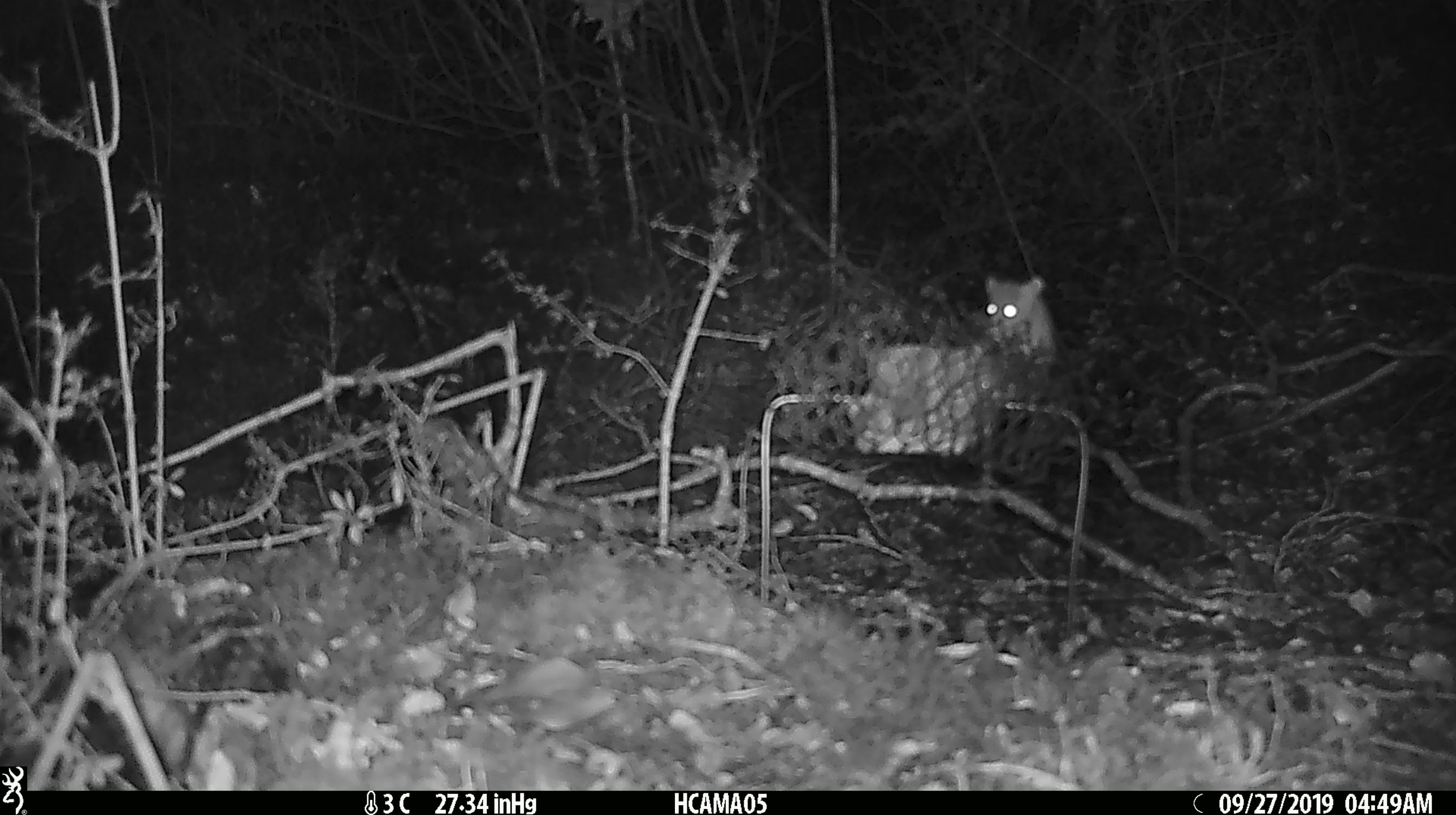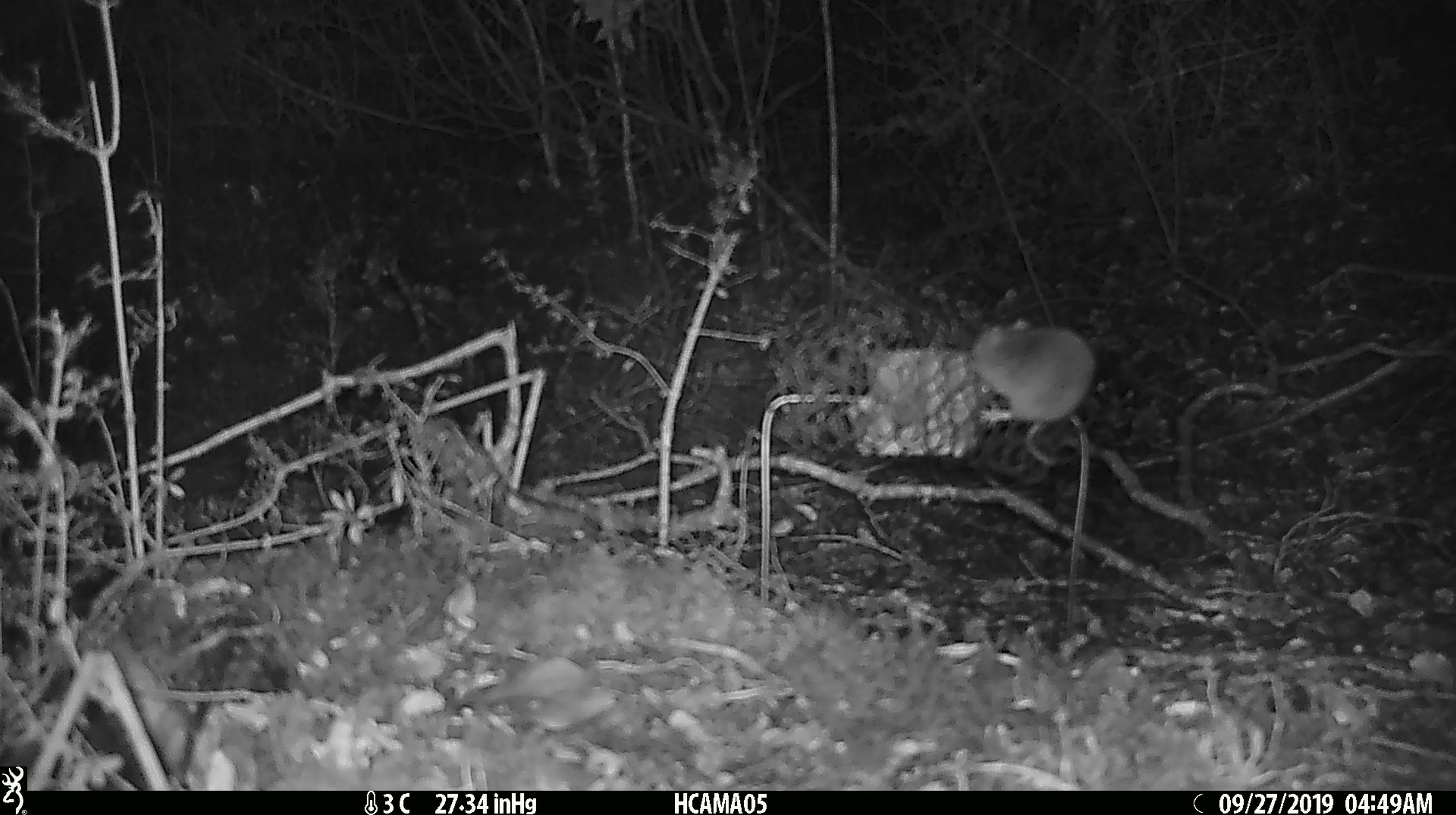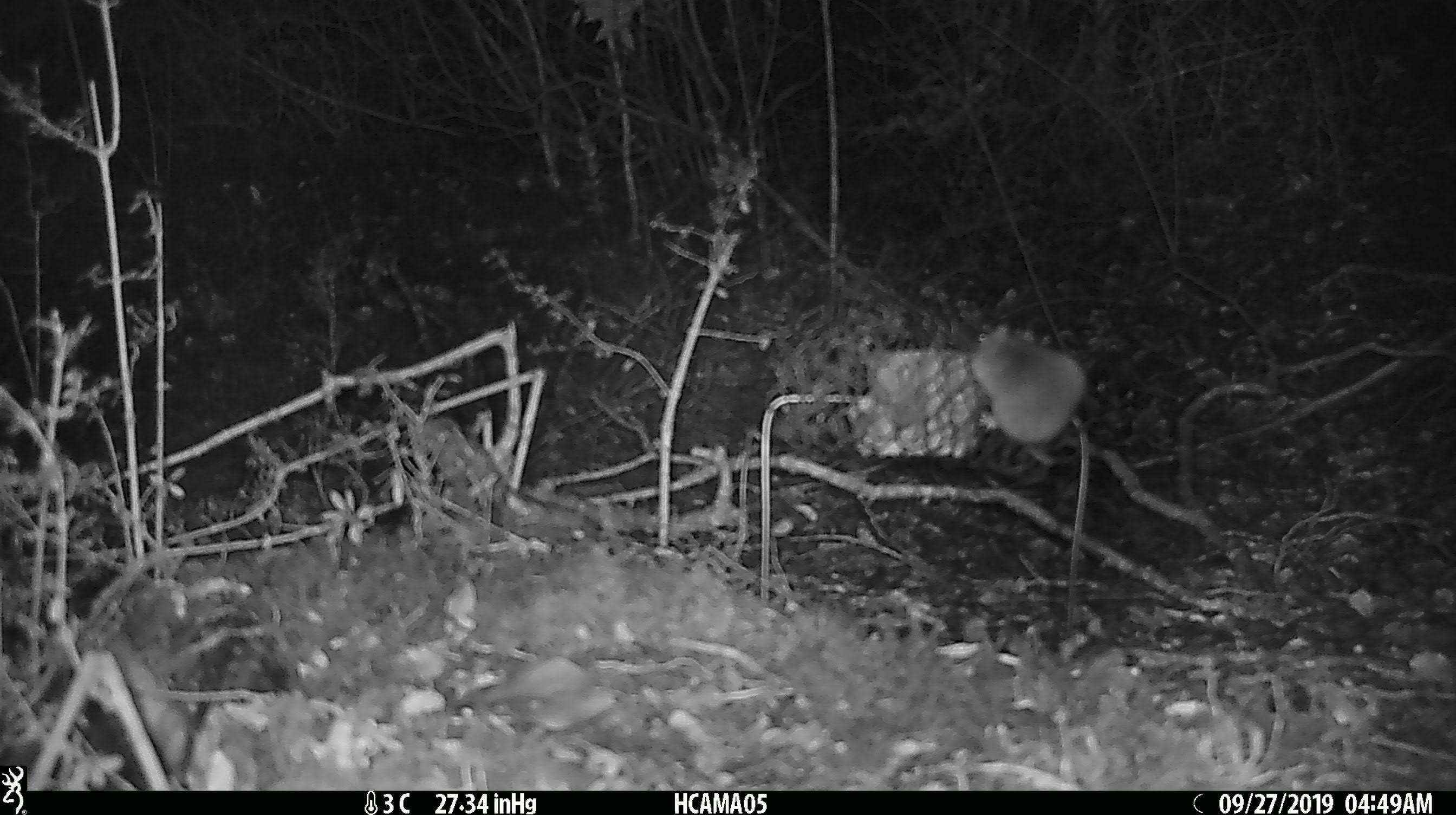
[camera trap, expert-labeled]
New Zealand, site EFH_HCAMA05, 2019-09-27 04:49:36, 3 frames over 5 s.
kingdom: Animalia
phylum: Chordata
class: Mammalia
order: Rodentia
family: Muridae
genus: Mus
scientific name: Mus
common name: mouse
Mouse (Mus).